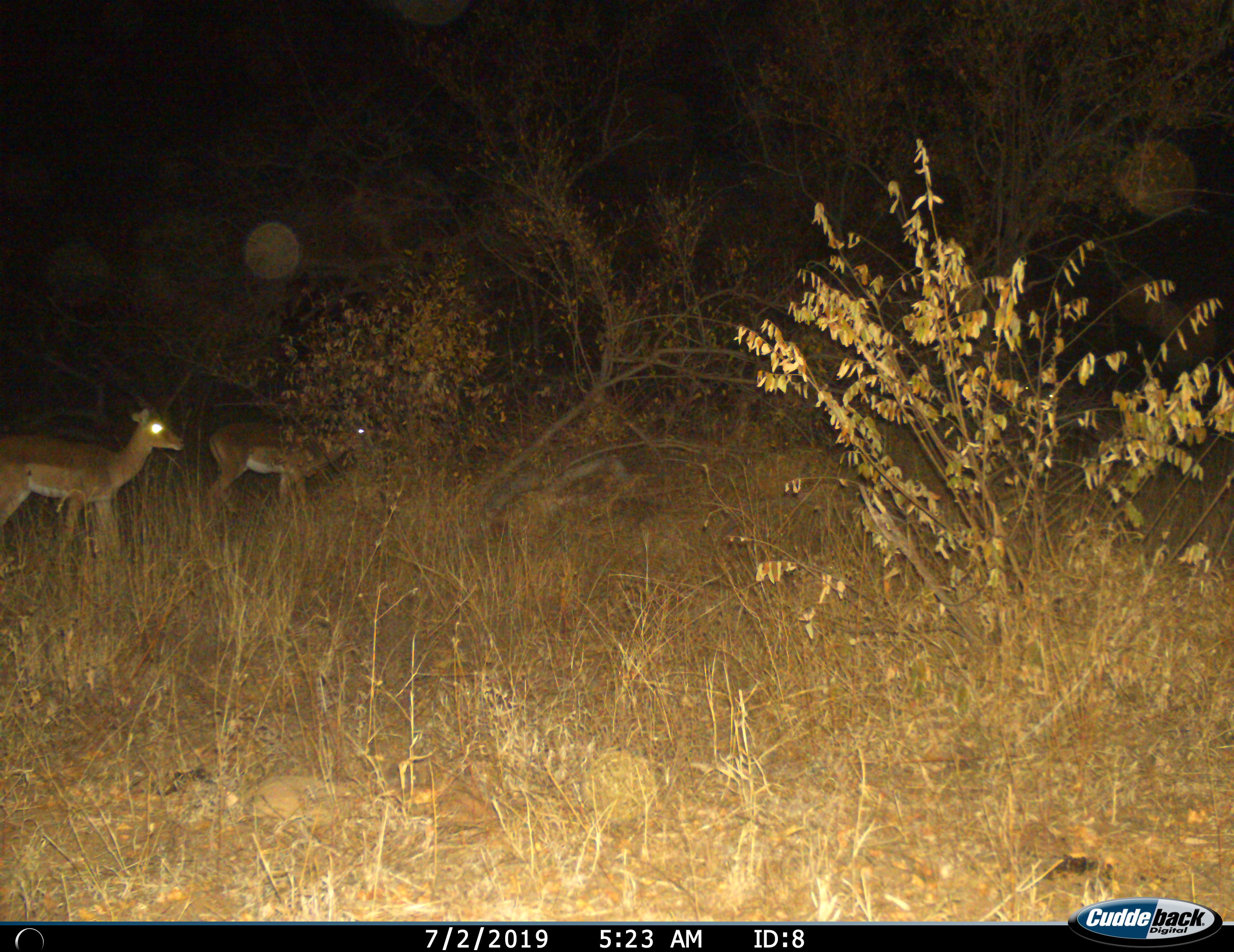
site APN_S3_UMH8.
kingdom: Animalia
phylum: Chordata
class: Mammalia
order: Artiodactyla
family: Bovidae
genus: Aepyceros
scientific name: Aepyceros melampus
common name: impala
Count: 2.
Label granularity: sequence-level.